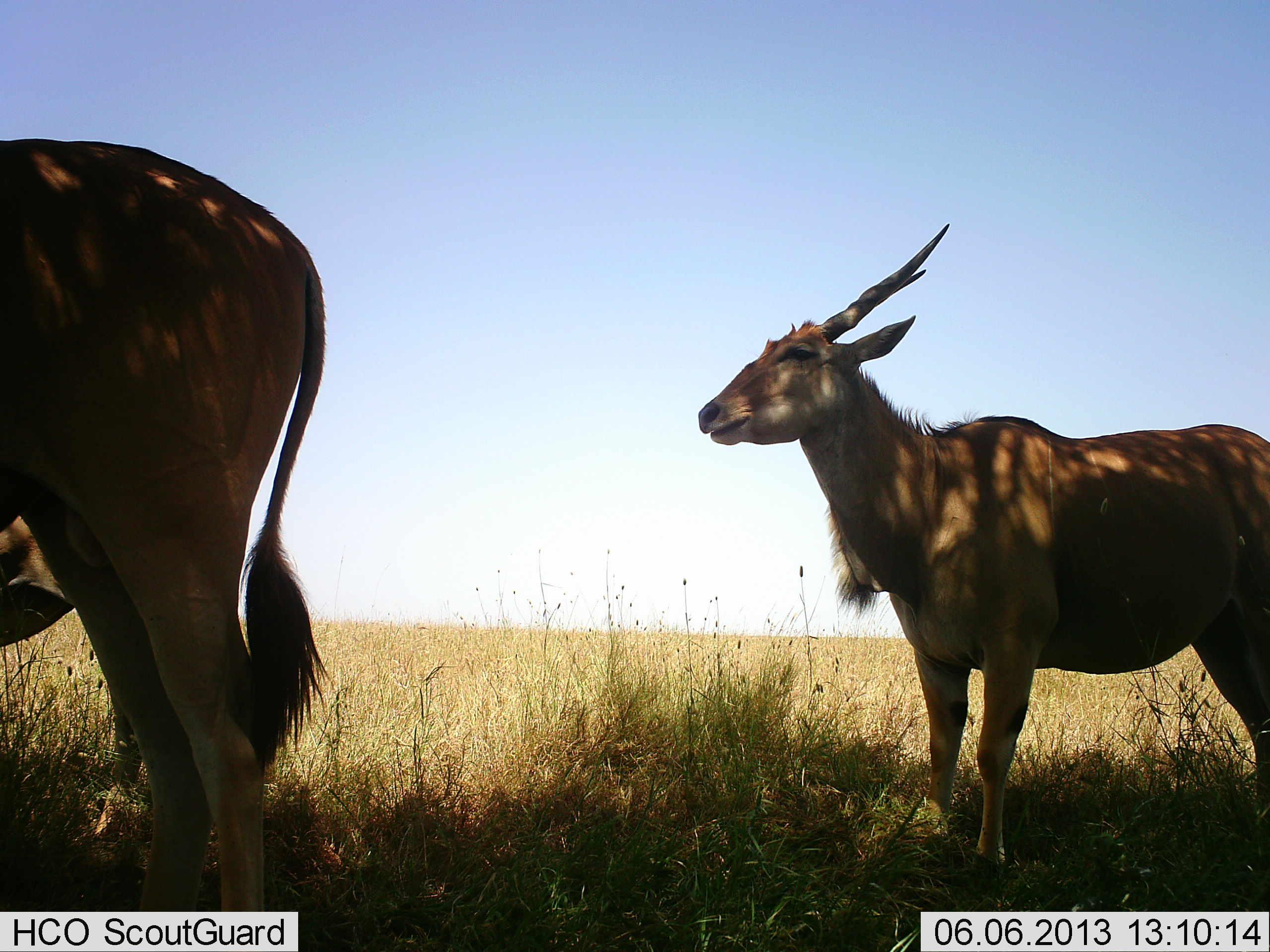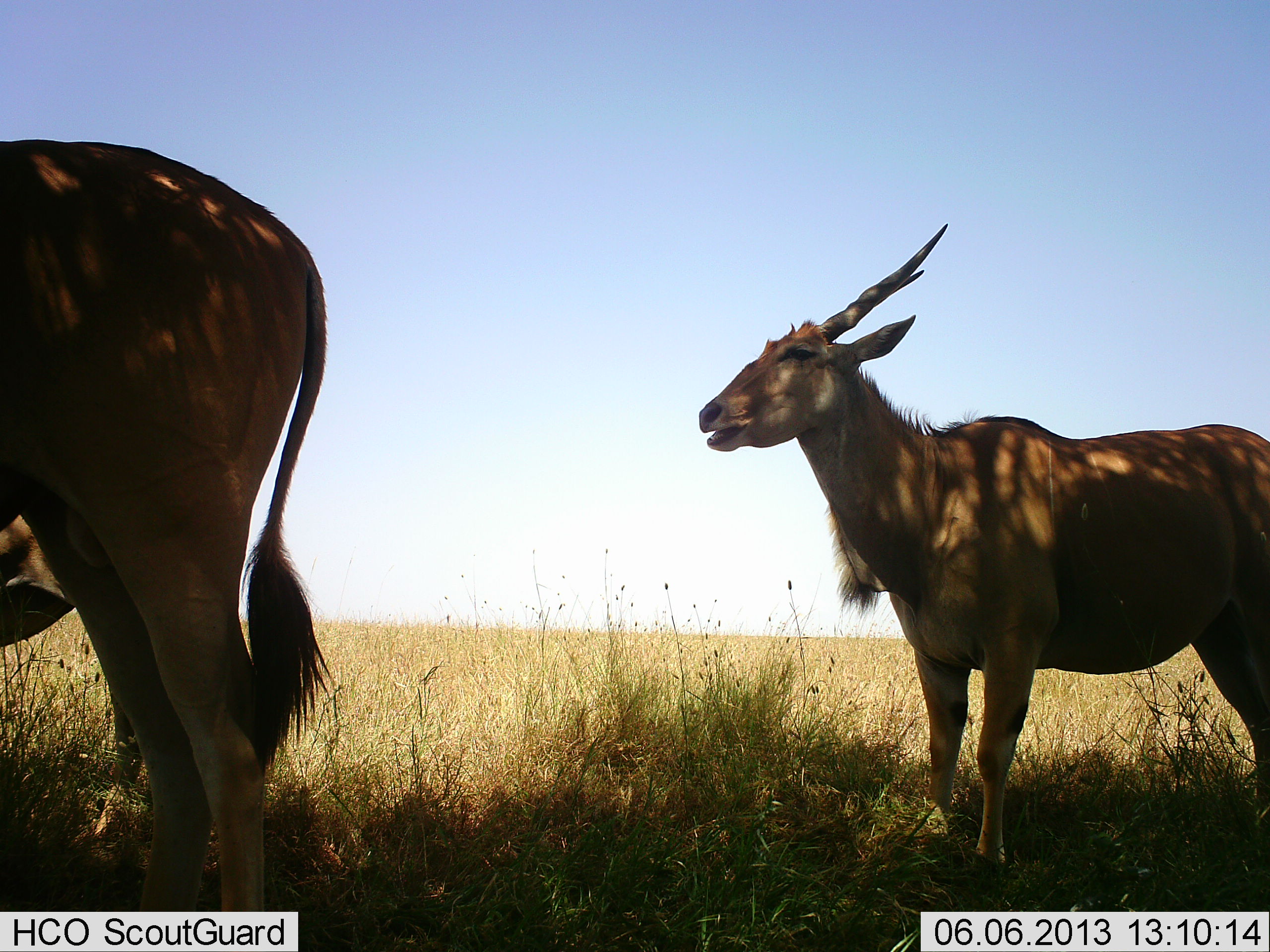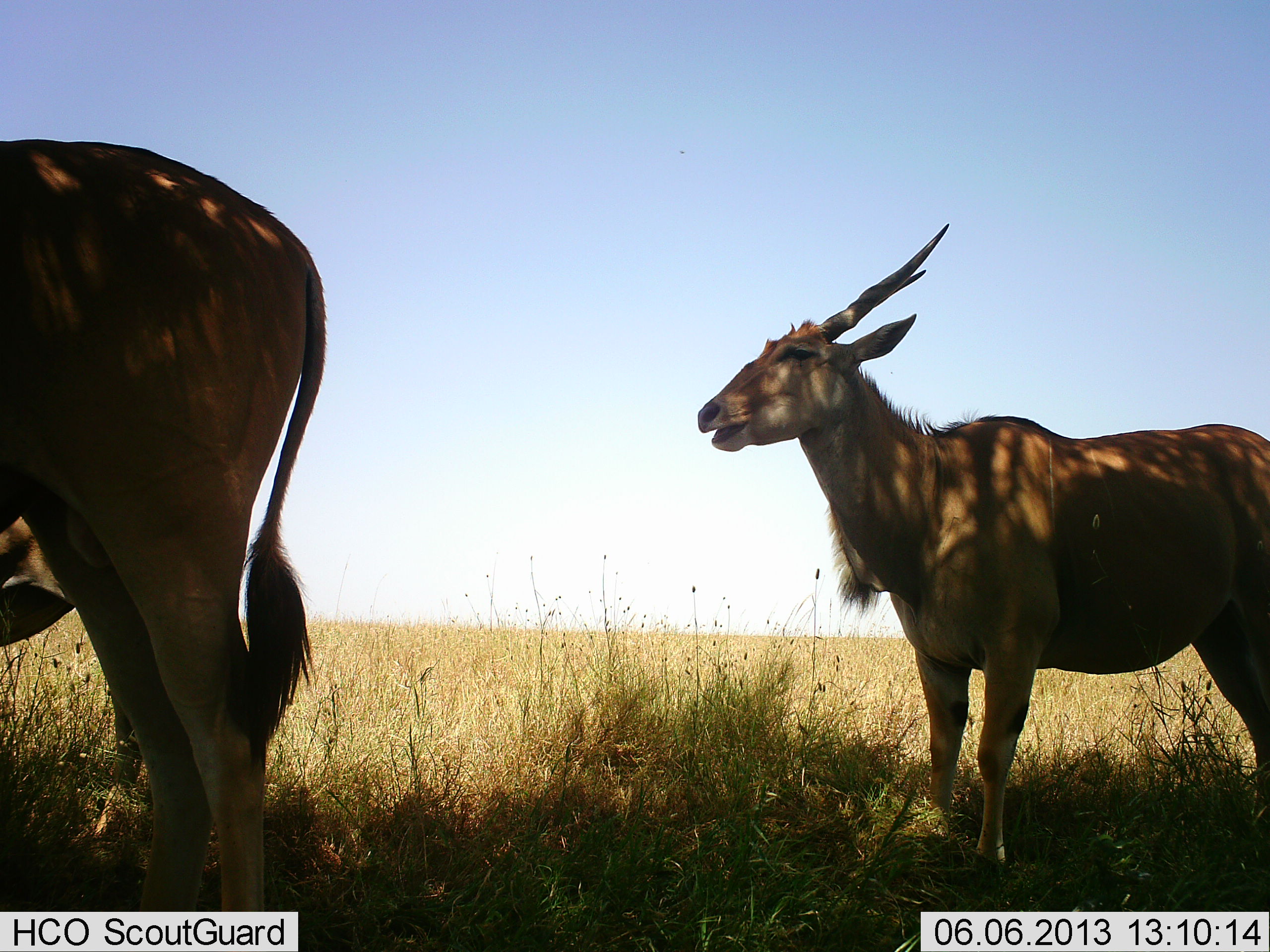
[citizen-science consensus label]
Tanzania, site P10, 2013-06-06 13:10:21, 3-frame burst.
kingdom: Animalia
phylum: Chordata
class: Mammalia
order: Artiodactyla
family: Bovidae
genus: Tragelaphus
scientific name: Tragelaphus oryx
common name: eland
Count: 3.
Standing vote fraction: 100%.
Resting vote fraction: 0%.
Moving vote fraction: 0%.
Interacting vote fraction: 0%.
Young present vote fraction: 0%.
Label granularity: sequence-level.